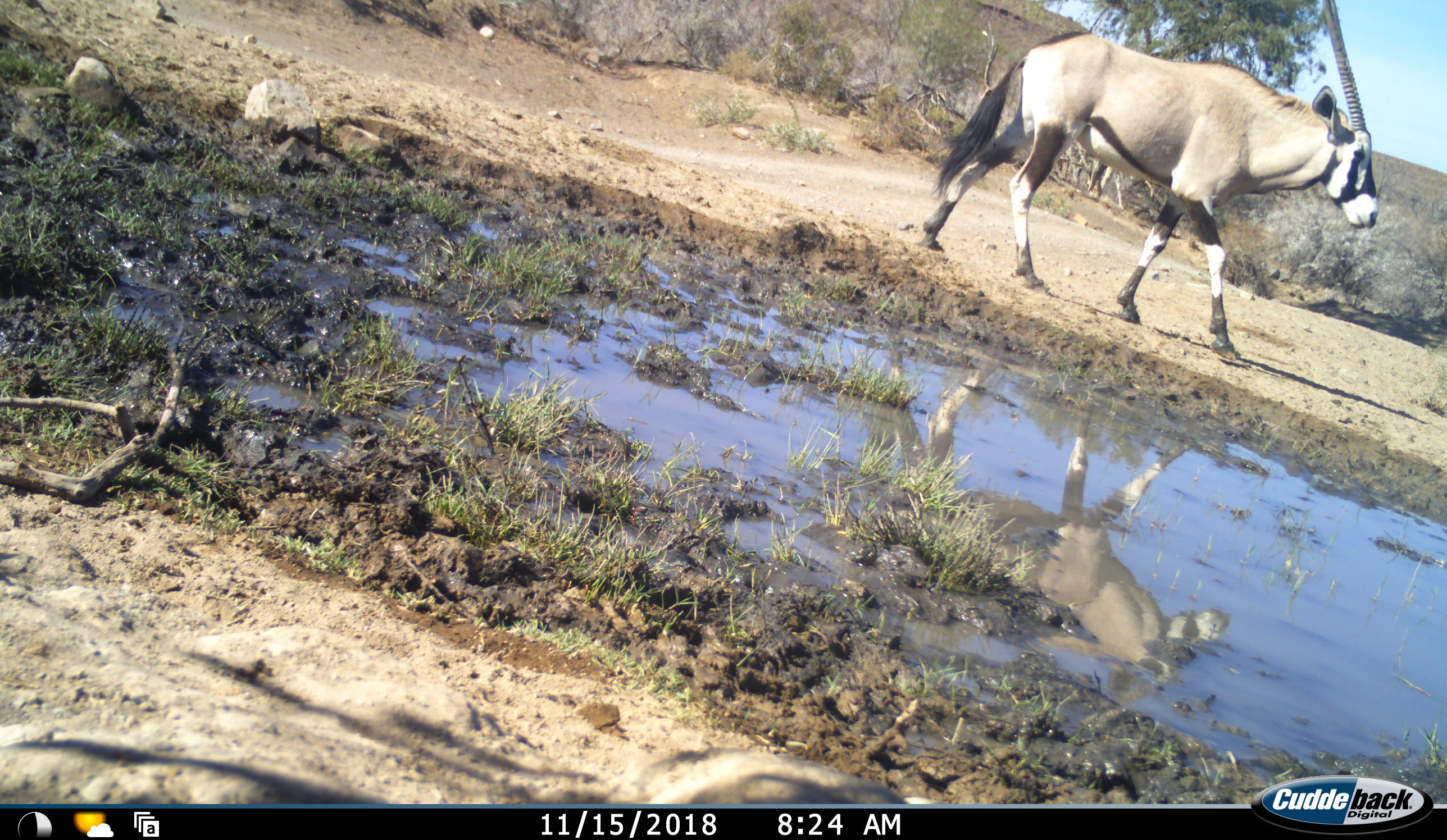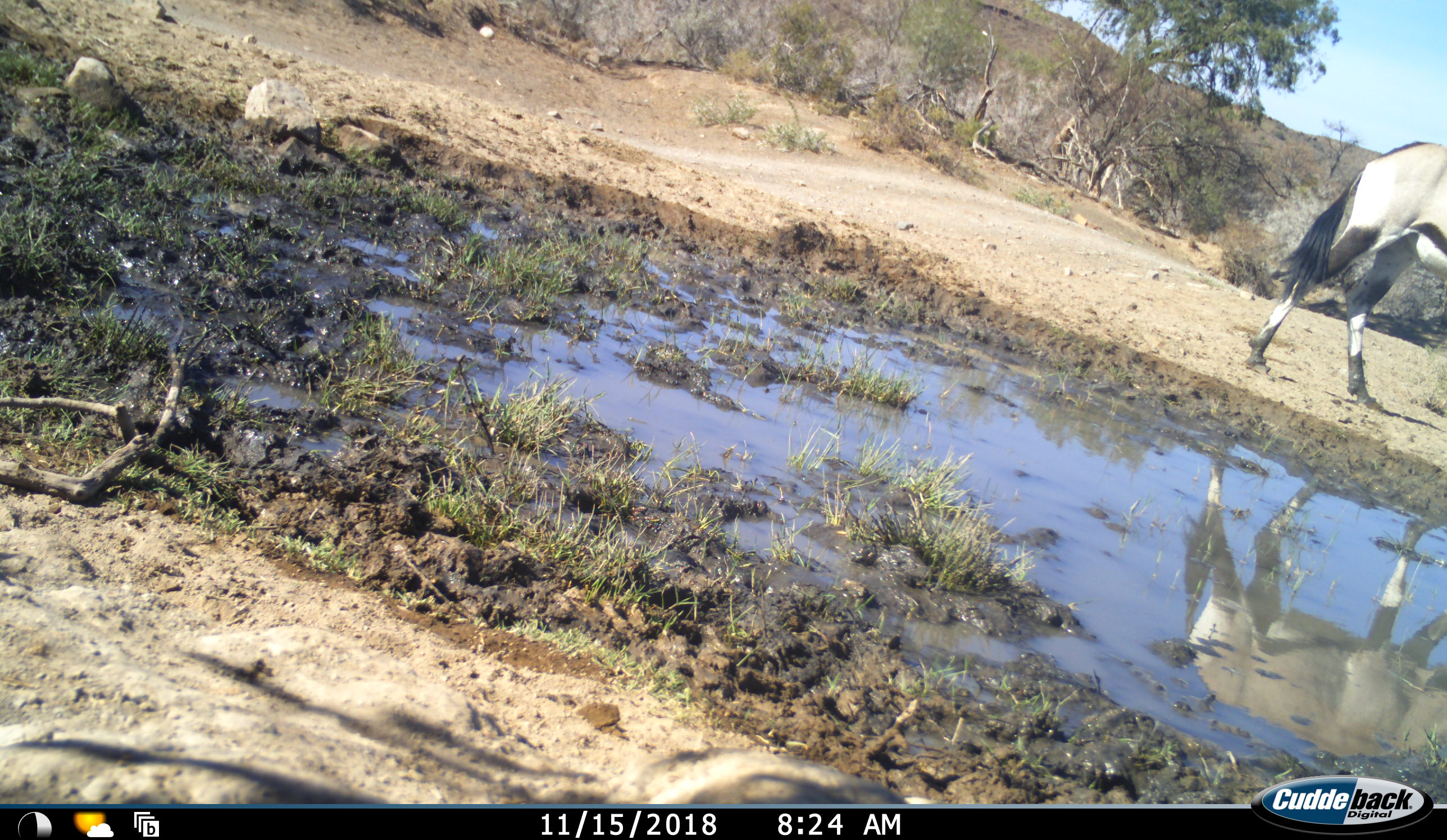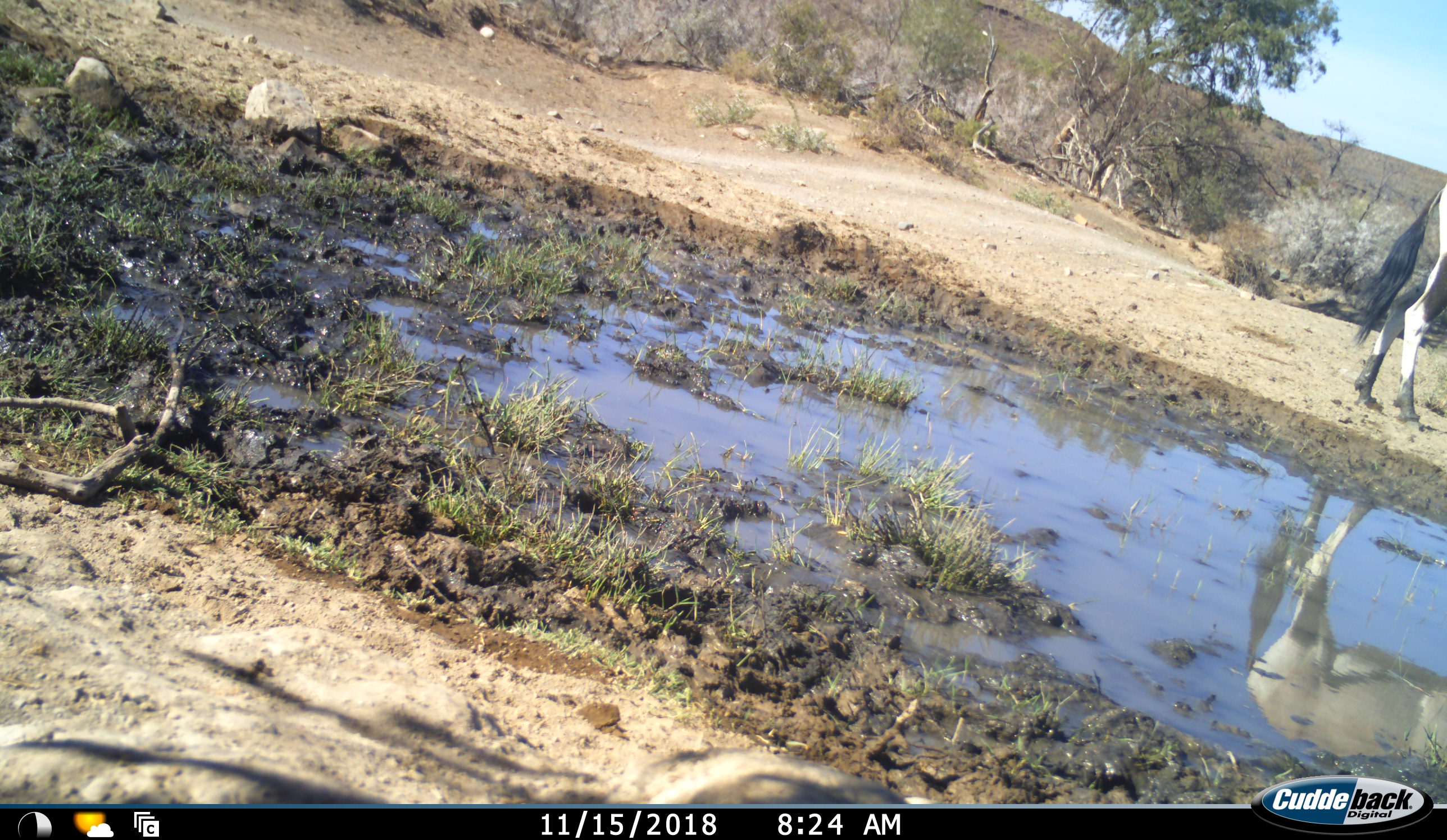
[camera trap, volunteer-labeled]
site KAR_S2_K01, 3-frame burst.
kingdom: Animalia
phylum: Chordata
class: Mammalia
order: Artiodactyla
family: Bovidae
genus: Oryx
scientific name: Oryx gazella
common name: gemsbok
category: oryx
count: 1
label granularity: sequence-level